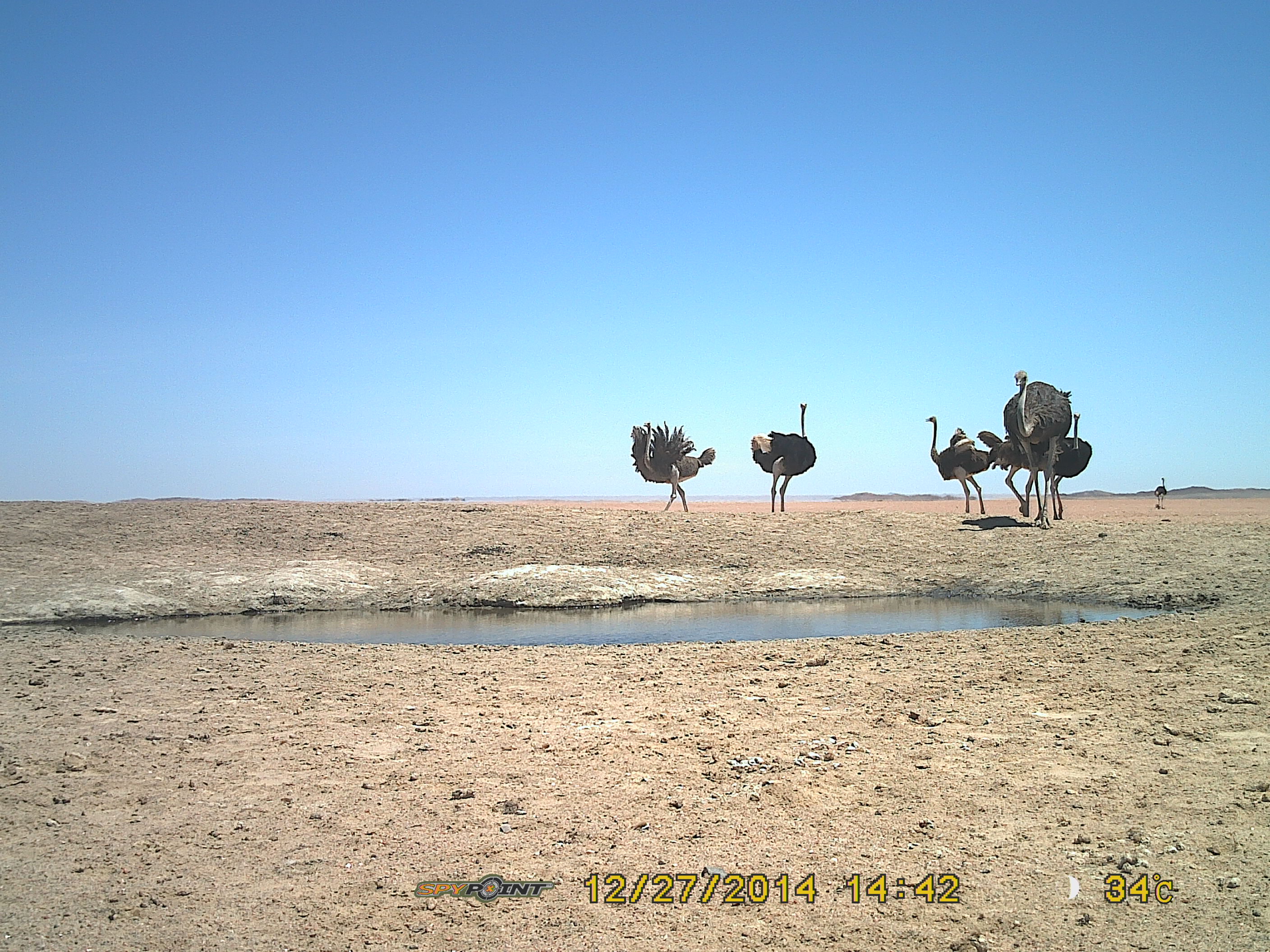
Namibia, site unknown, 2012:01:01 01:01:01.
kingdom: Animalia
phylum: Chordata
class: Aves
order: Struthioniformes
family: Struthionidae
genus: Struthio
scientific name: Struthio camelus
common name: common ostrich